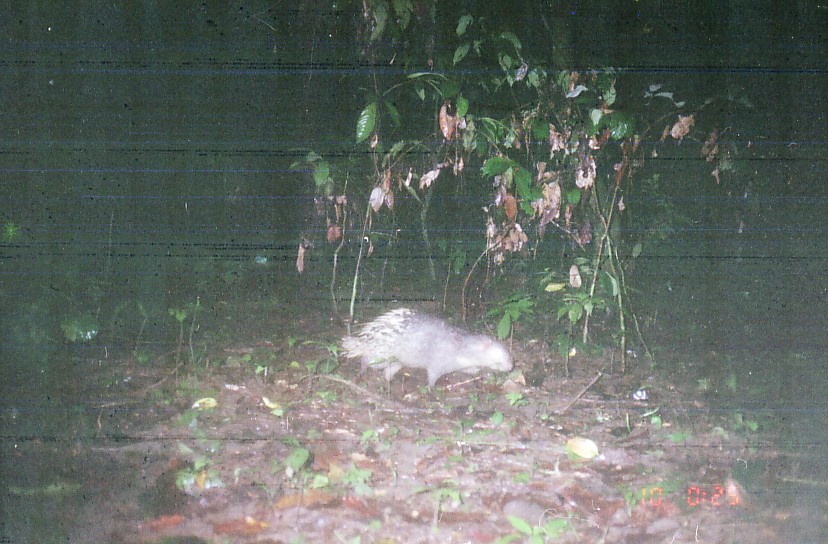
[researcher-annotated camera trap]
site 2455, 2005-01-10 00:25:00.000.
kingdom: Animalia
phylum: Chordata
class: Mammalia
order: Rodentia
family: Hystricidae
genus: Hystrix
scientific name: Hystrix brachyura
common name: east asian porcupine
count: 1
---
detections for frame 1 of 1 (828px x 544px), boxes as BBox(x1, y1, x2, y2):
hystrix brachyura: BBox(339, 308, 515, 393)